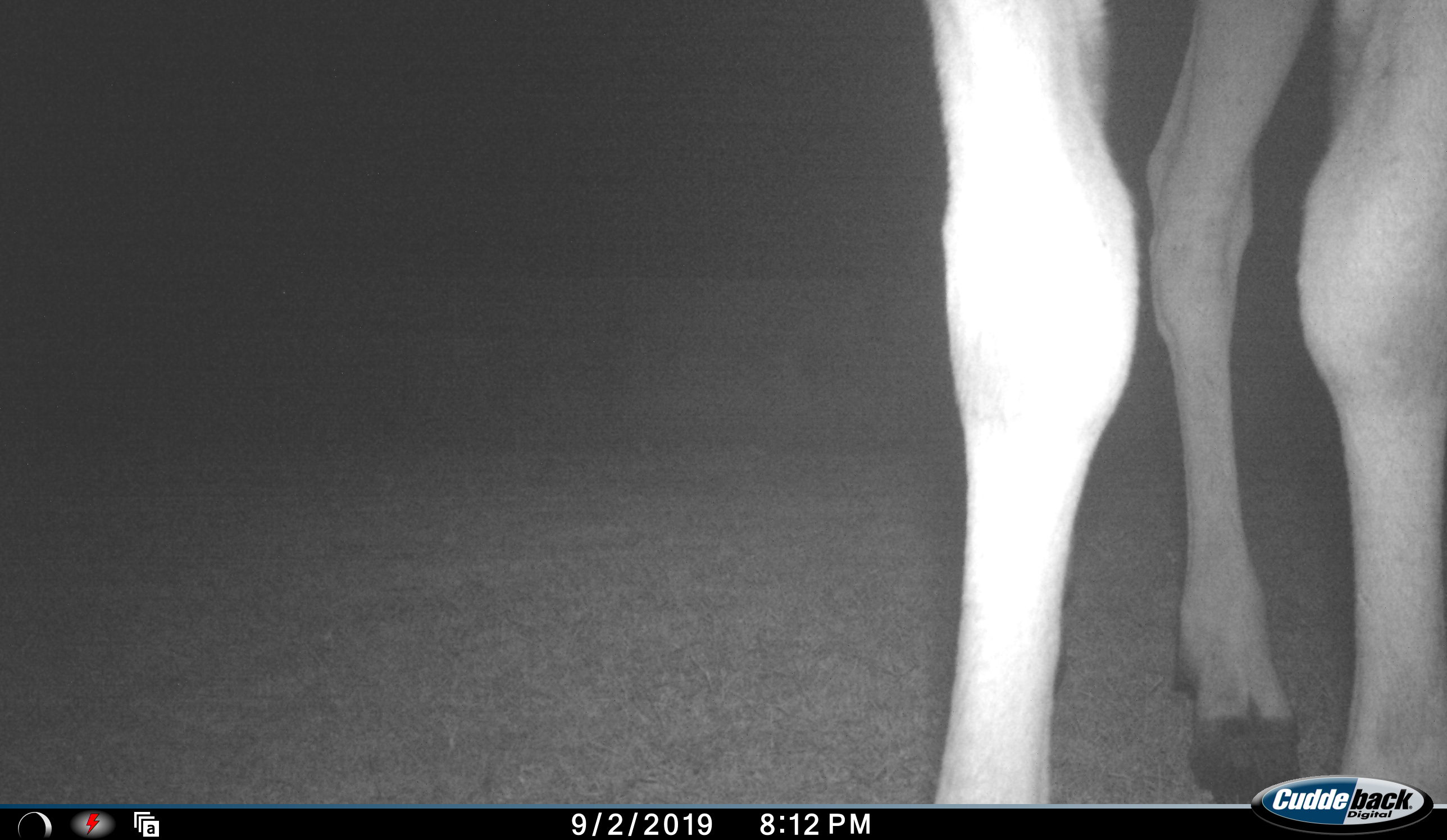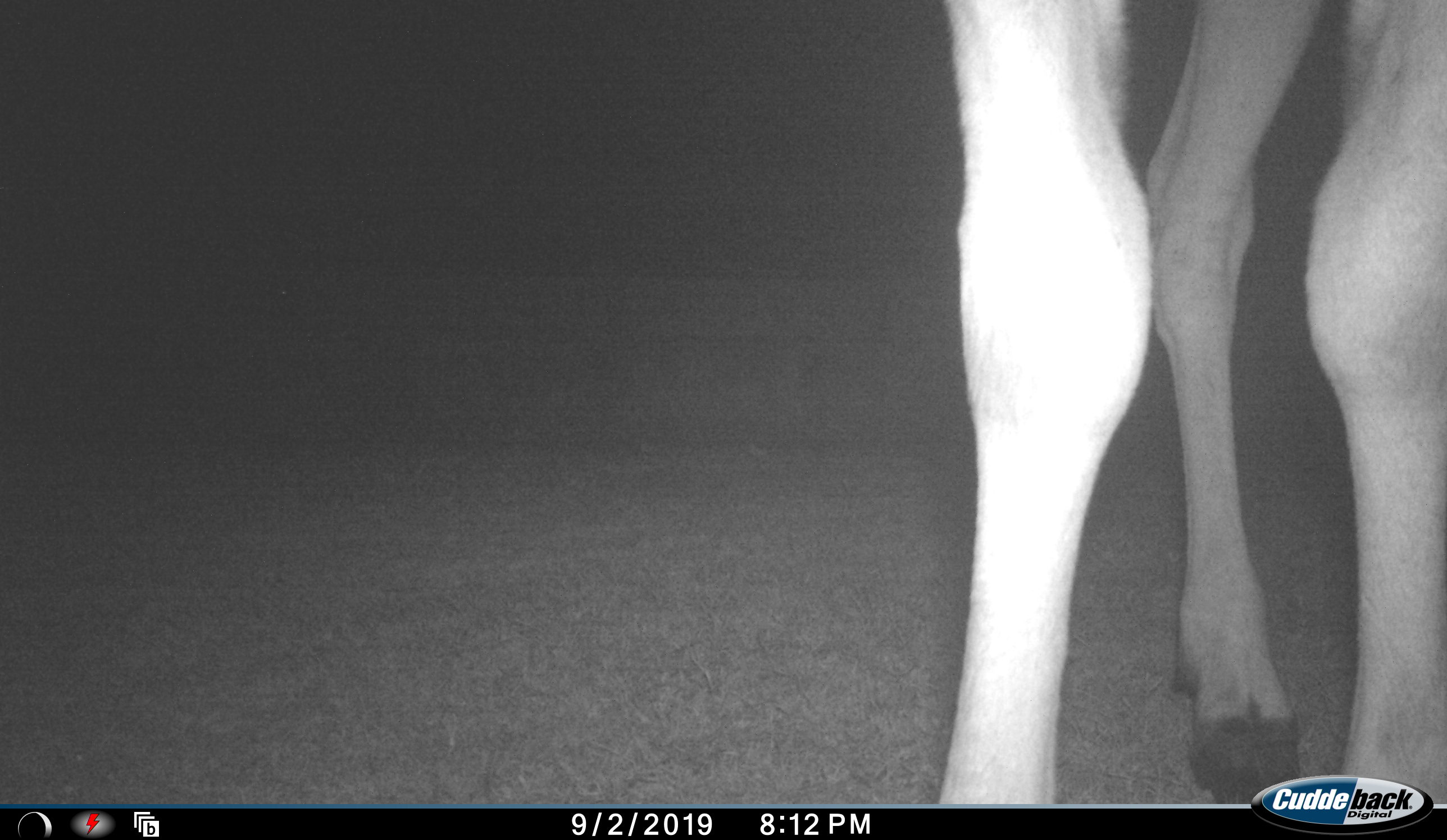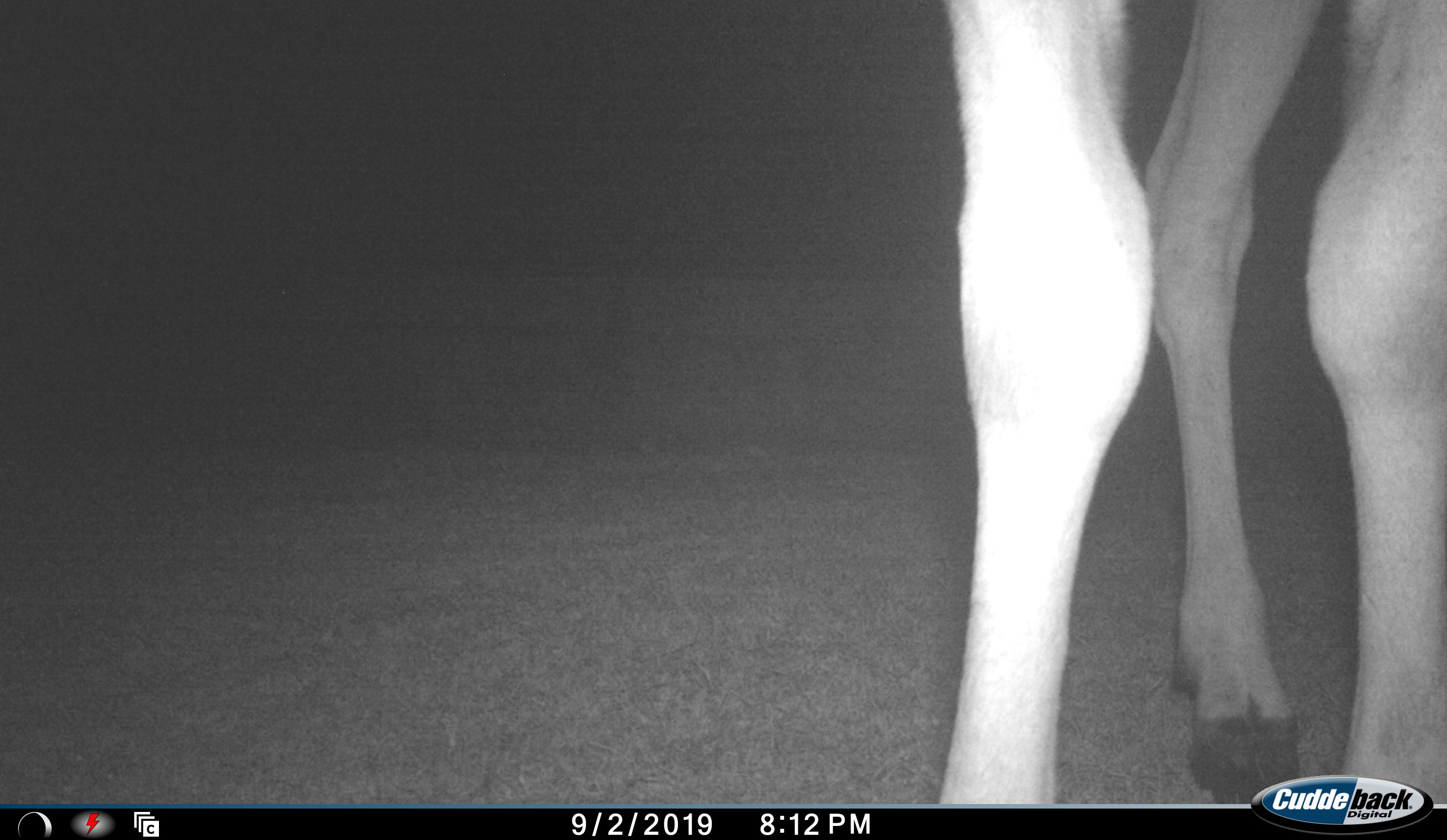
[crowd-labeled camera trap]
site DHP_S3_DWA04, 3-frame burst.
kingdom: Animalia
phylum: Chordata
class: Mammalia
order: Artiodactyla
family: Bovidae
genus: Tragelaphus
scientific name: Tragelaphus oryx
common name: eland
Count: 1.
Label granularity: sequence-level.